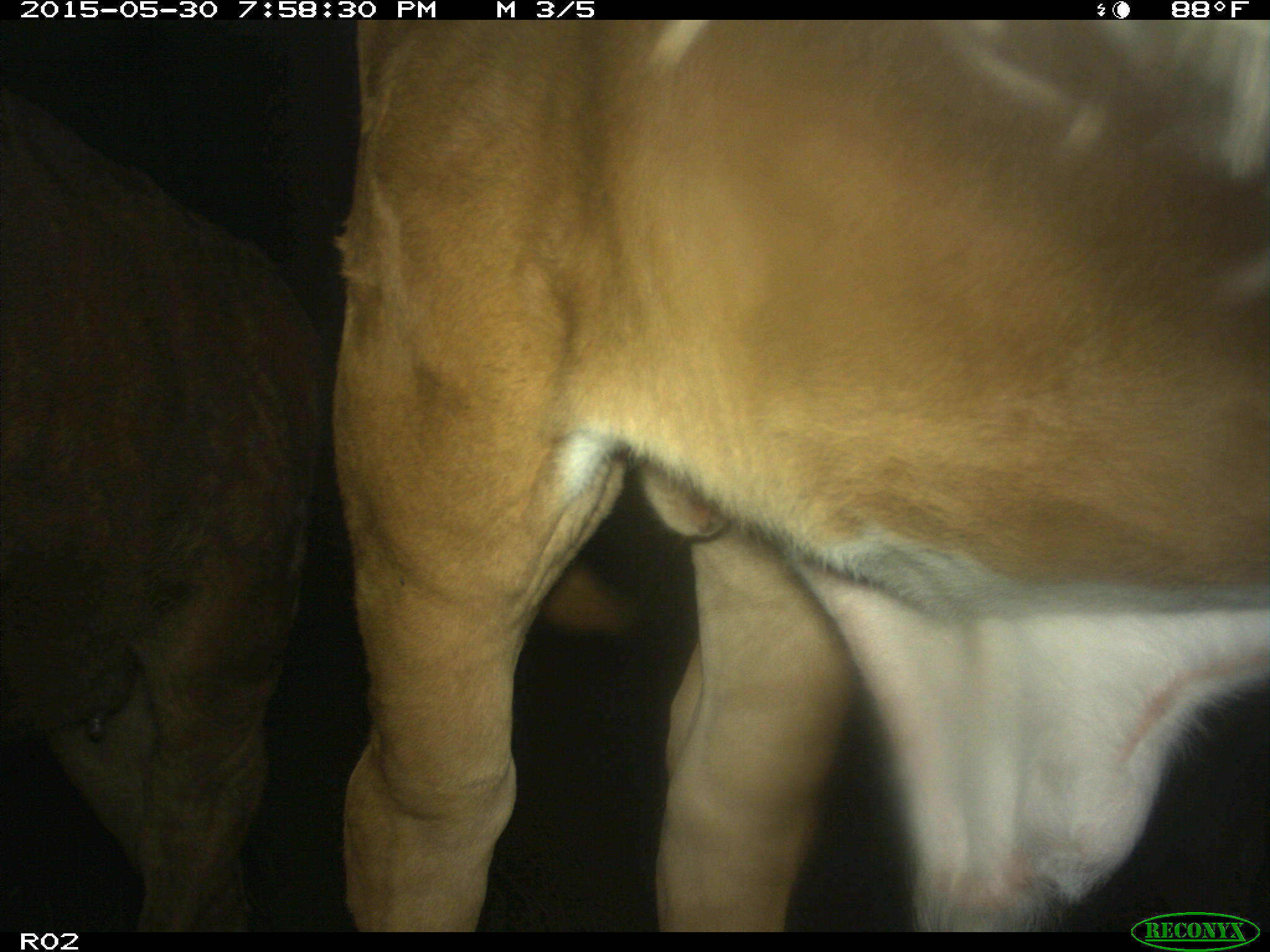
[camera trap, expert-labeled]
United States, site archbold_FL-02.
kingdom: Animalia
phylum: Chordata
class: Mammalia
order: Artiodactyla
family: Bovidae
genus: Bos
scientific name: Bos taurus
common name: domestic cow